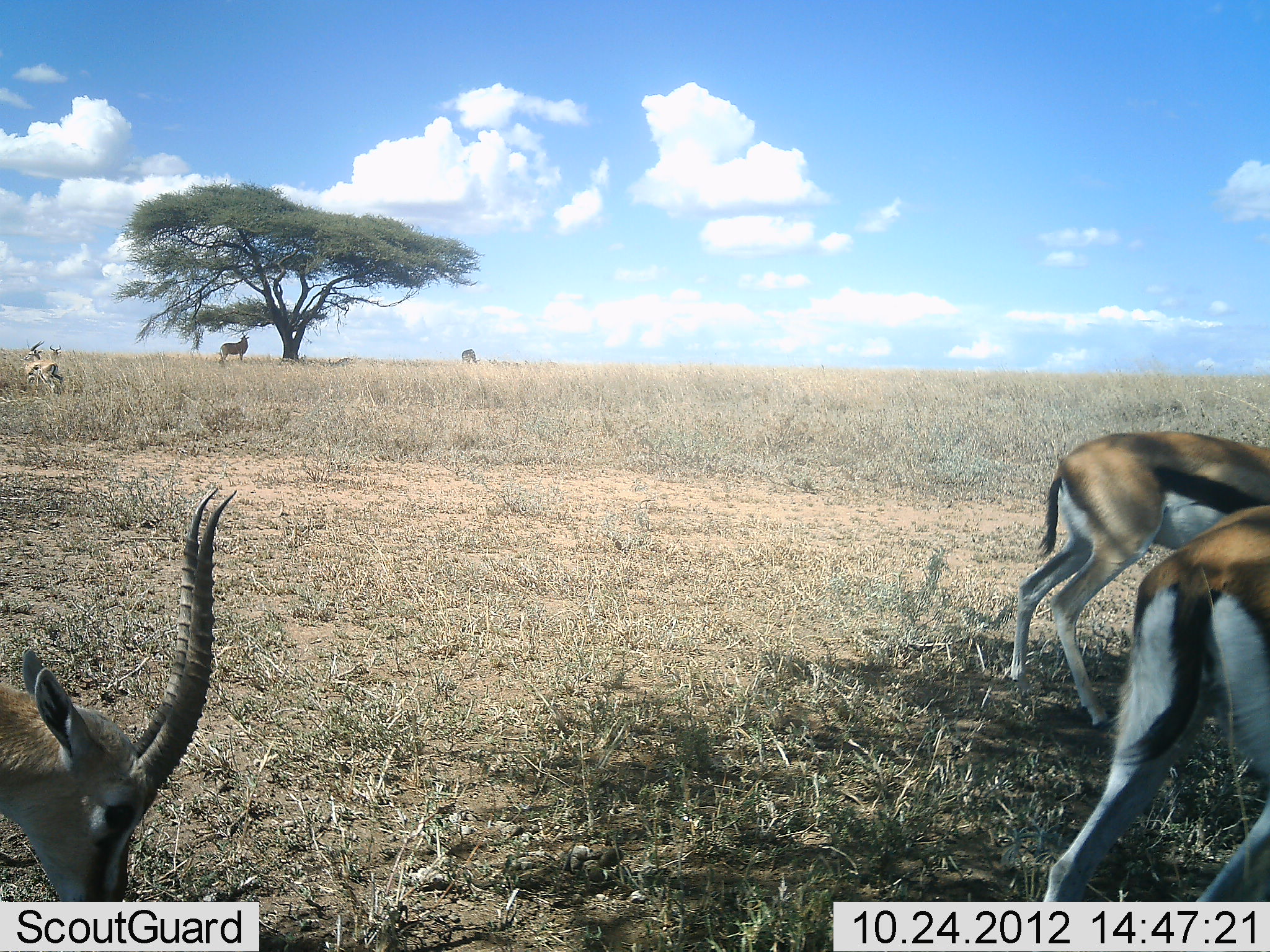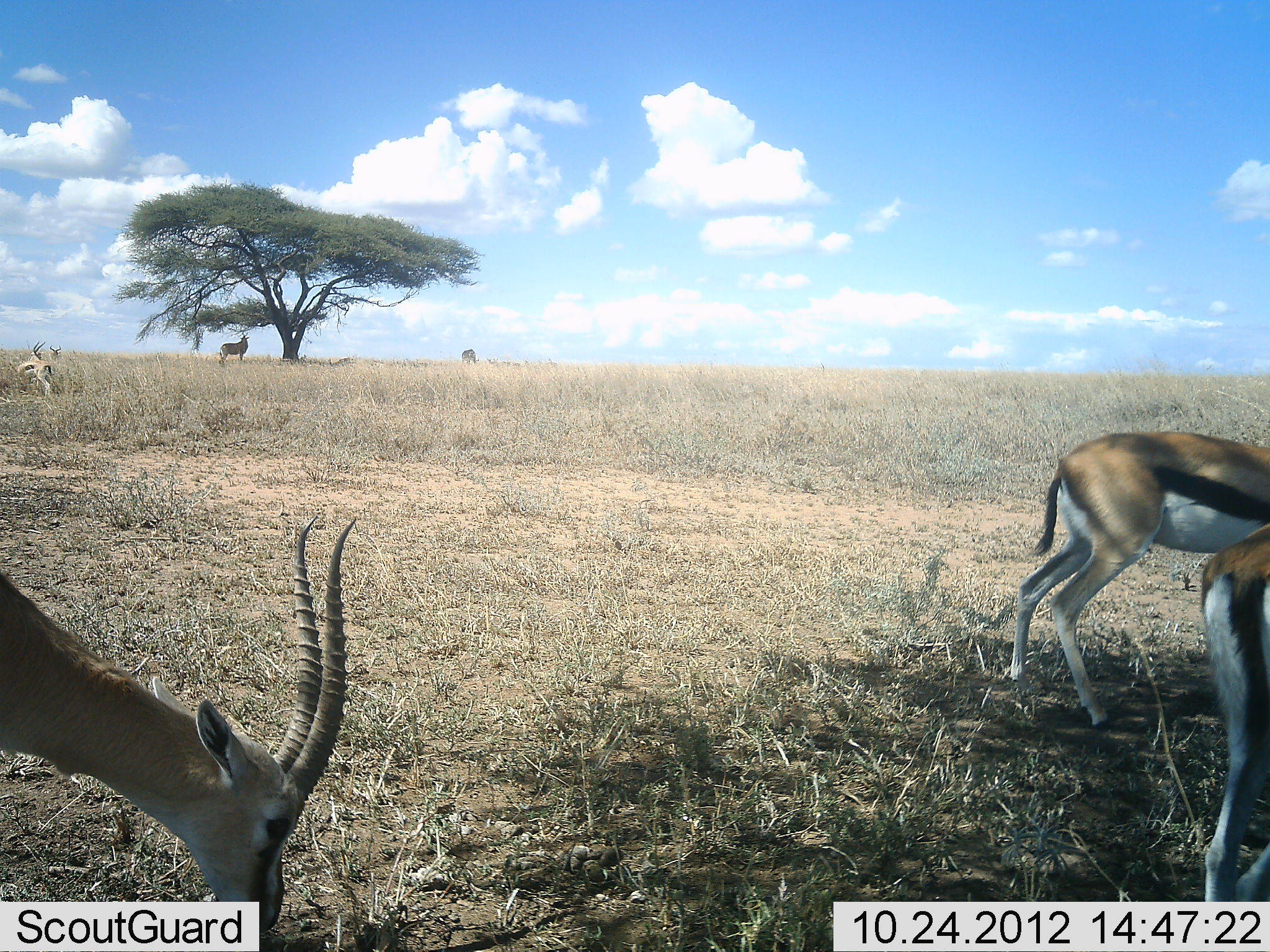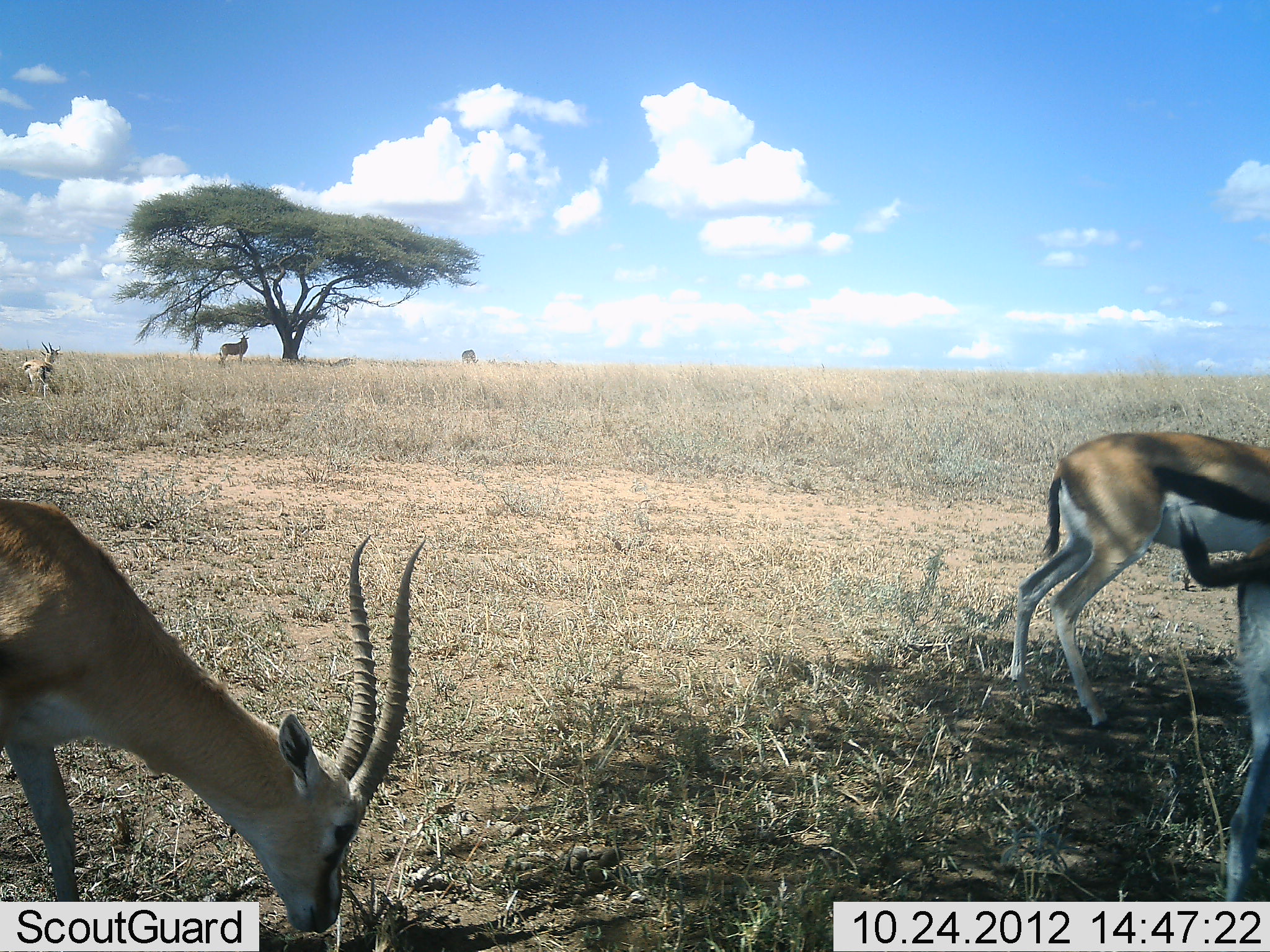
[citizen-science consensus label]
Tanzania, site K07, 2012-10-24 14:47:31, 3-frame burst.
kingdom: Animalia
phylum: Chordata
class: Mammalia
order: Artiodactyla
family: Bovidae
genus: Eudorcas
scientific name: Eudorcas thomsonii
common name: thomson's gazelle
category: gazellethomsons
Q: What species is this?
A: Gazellethomsons (thomson's gazelle) (Eudorcas thomsonii).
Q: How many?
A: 5.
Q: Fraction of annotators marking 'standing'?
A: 62%.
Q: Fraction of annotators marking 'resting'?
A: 0%.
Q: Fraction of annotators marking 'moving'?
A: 23%.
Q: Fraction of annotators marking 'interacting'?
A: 0%.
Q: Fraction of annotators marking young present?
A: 0%.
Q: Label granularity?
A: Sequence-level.